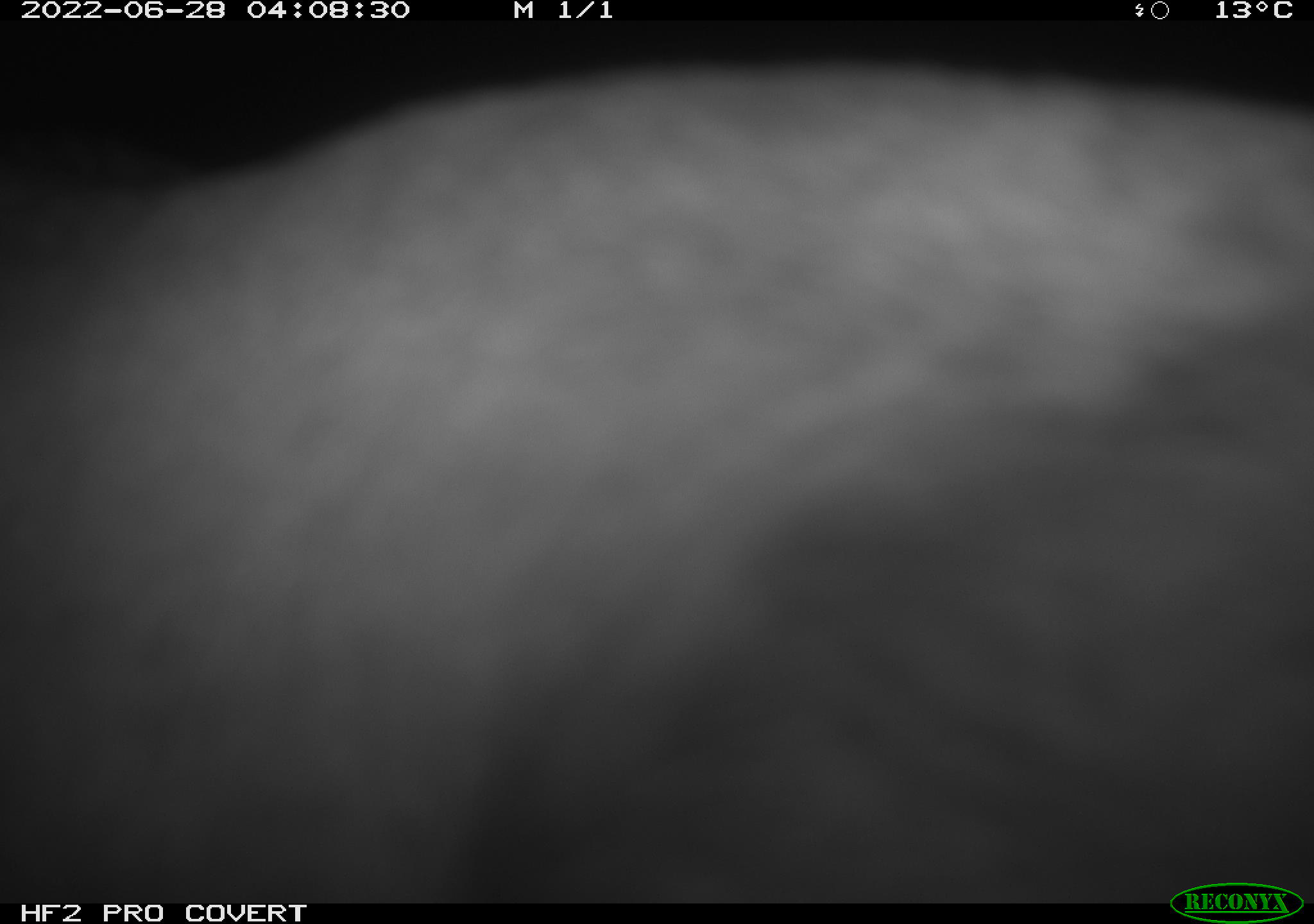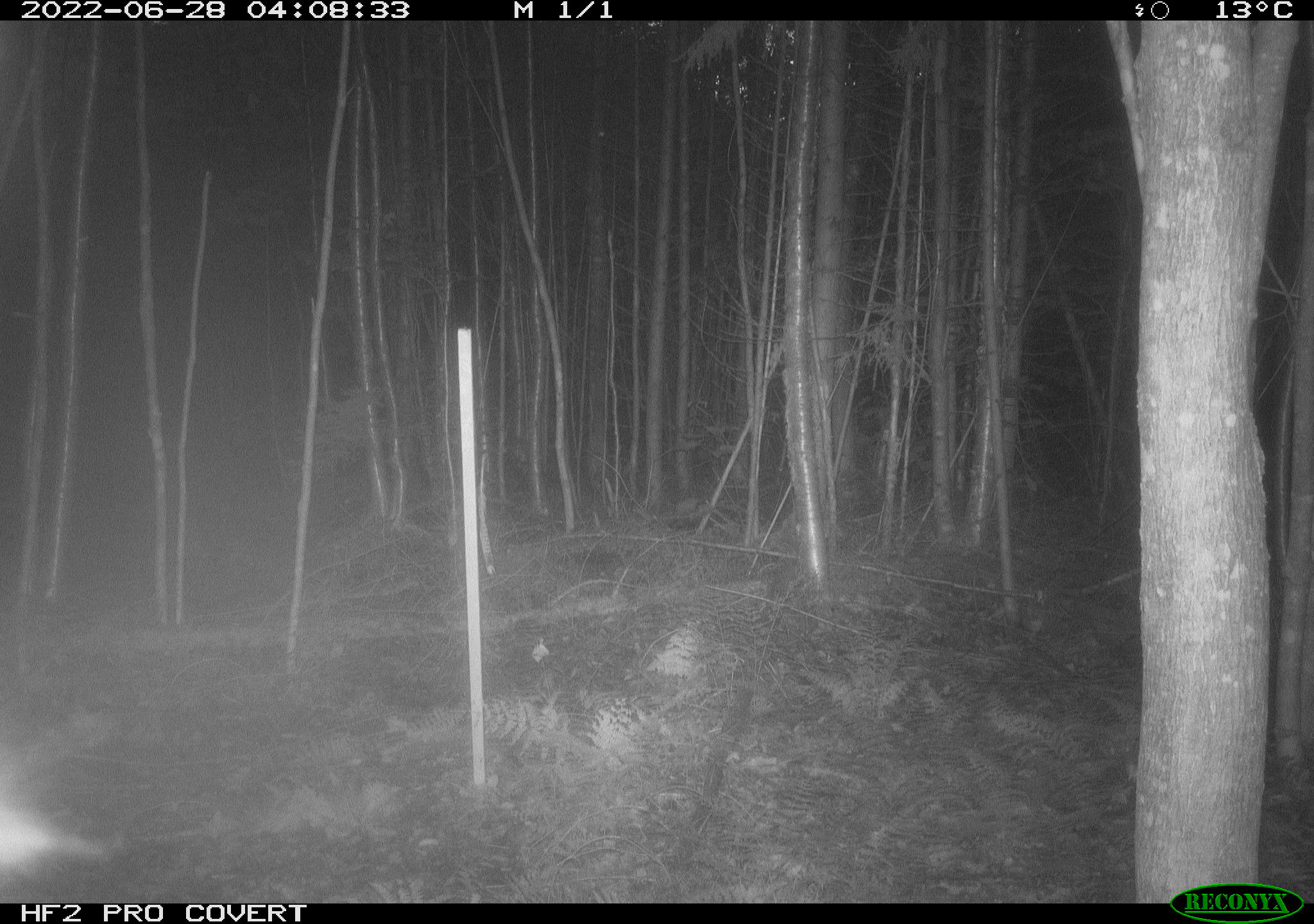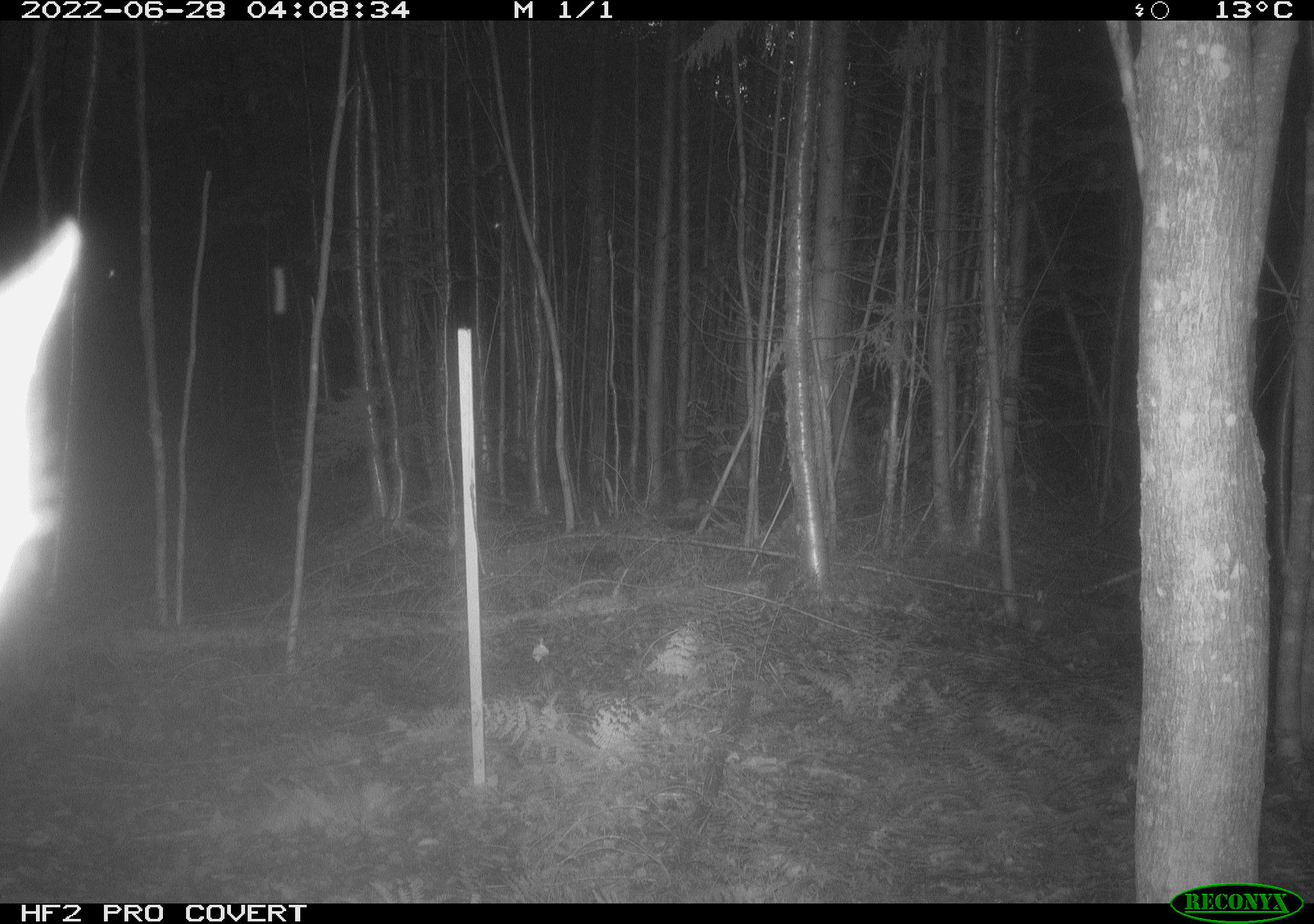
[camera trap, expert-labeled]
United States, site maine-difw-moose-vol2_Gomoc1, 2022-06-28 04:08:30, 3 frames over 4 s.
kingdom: Animalia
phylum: Chordata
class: Mammalia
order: Artiodactyla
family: Cervidae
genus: Alces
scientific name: Alces alces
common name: moose